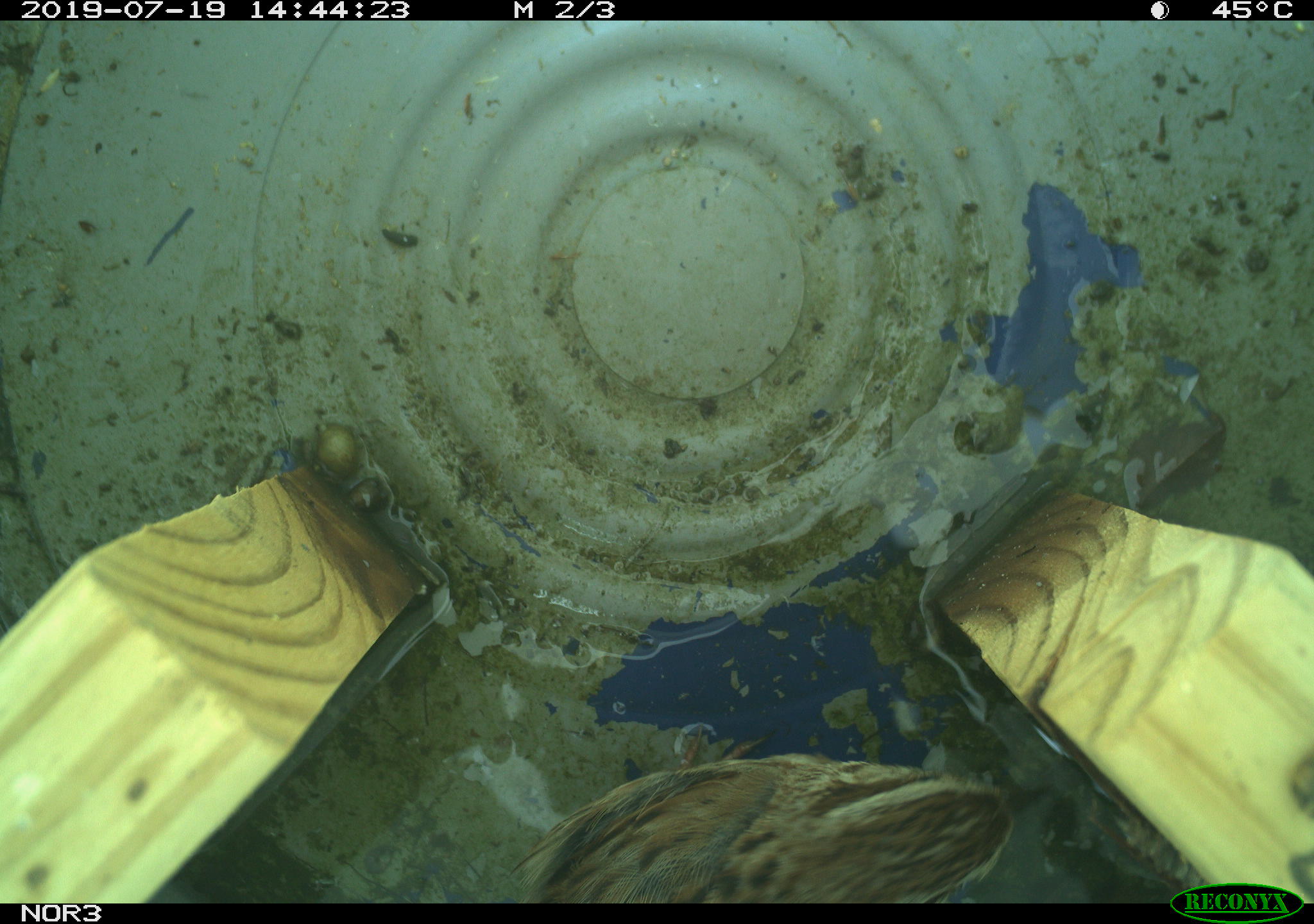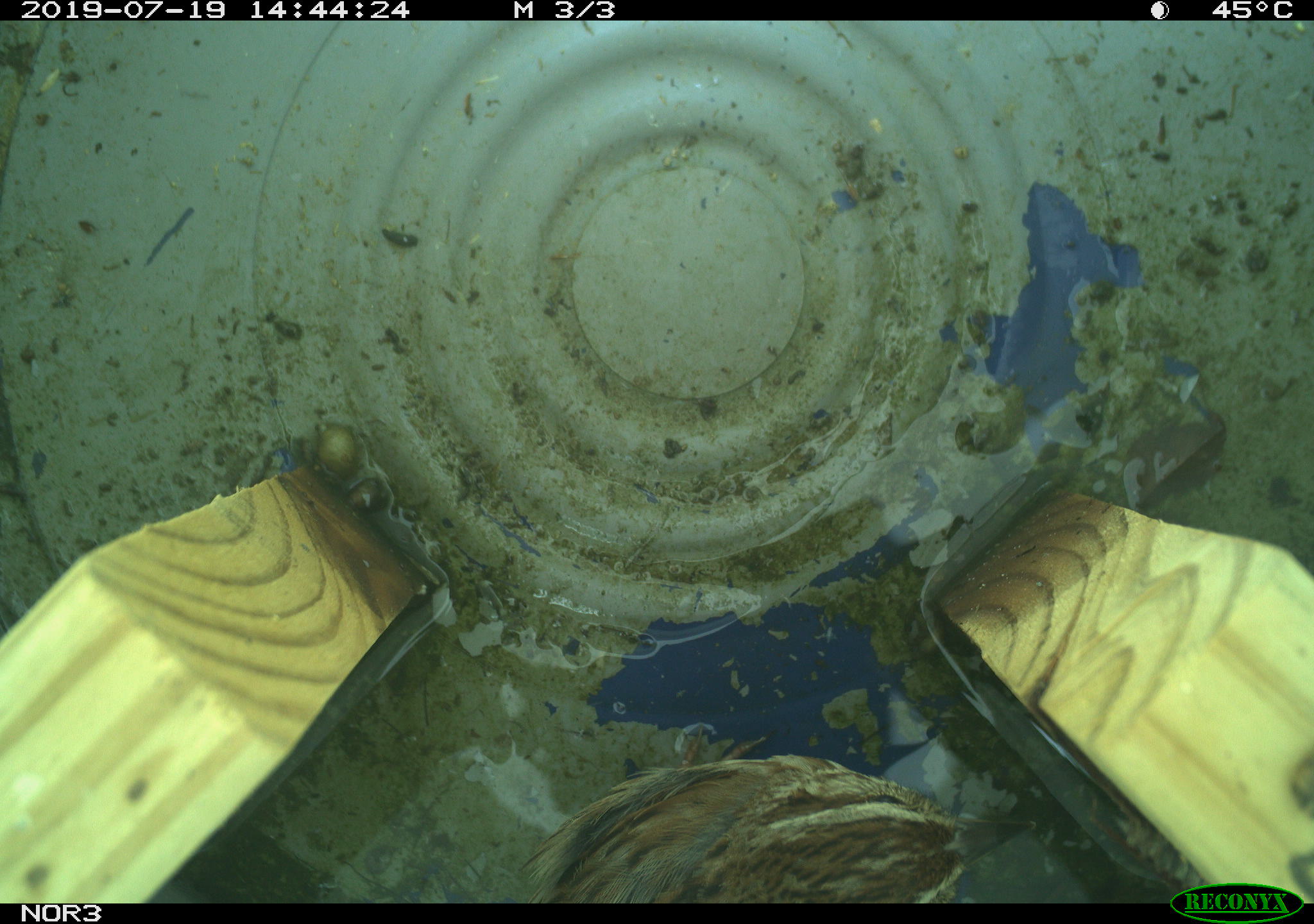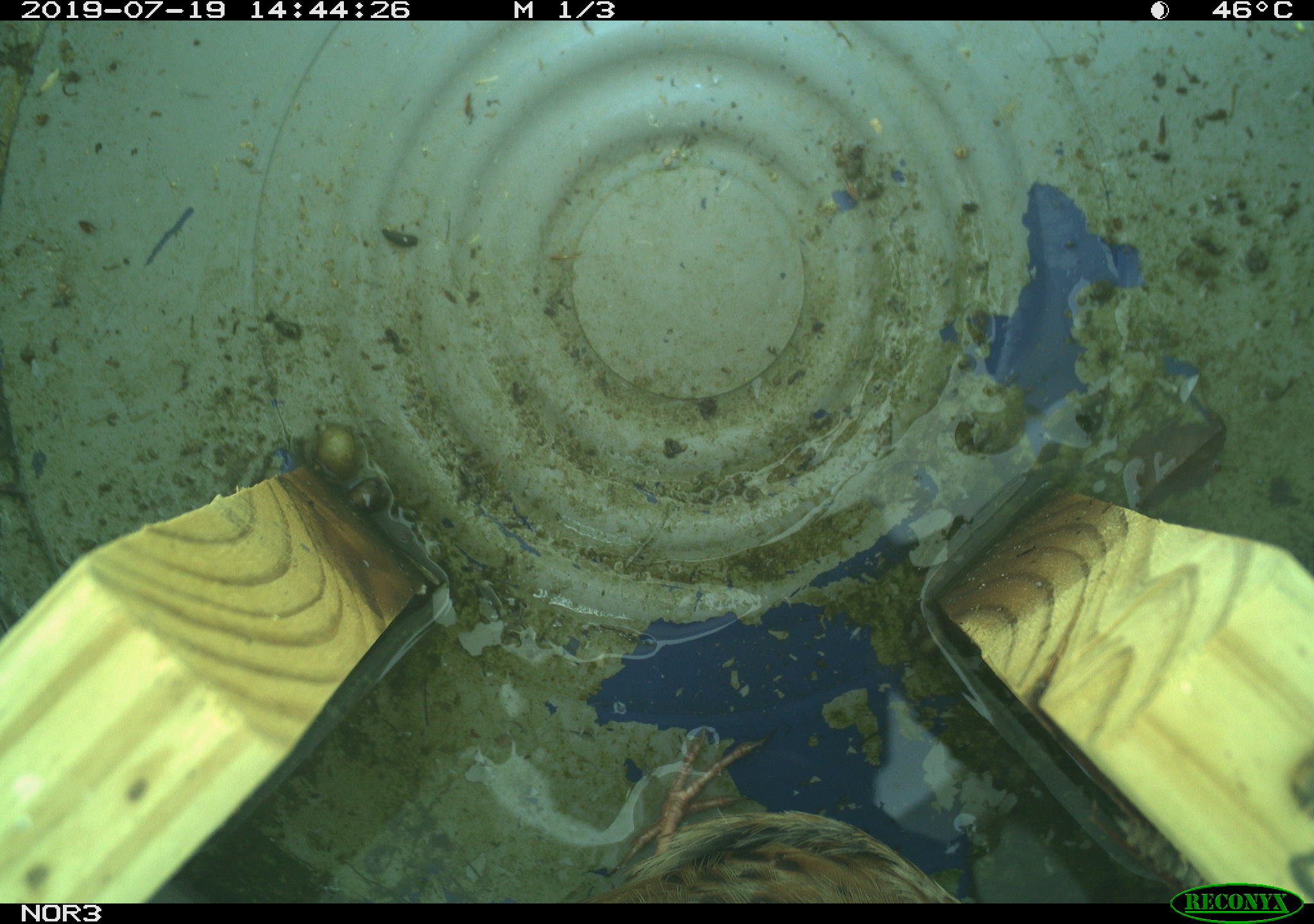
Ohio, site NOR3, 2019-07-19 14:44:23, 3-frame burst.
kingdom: Animalia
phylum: Chordata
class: Aves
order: Passeriformes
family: Passerellidae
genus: Melospiza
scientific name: Melospiza melodia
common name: song sparrow